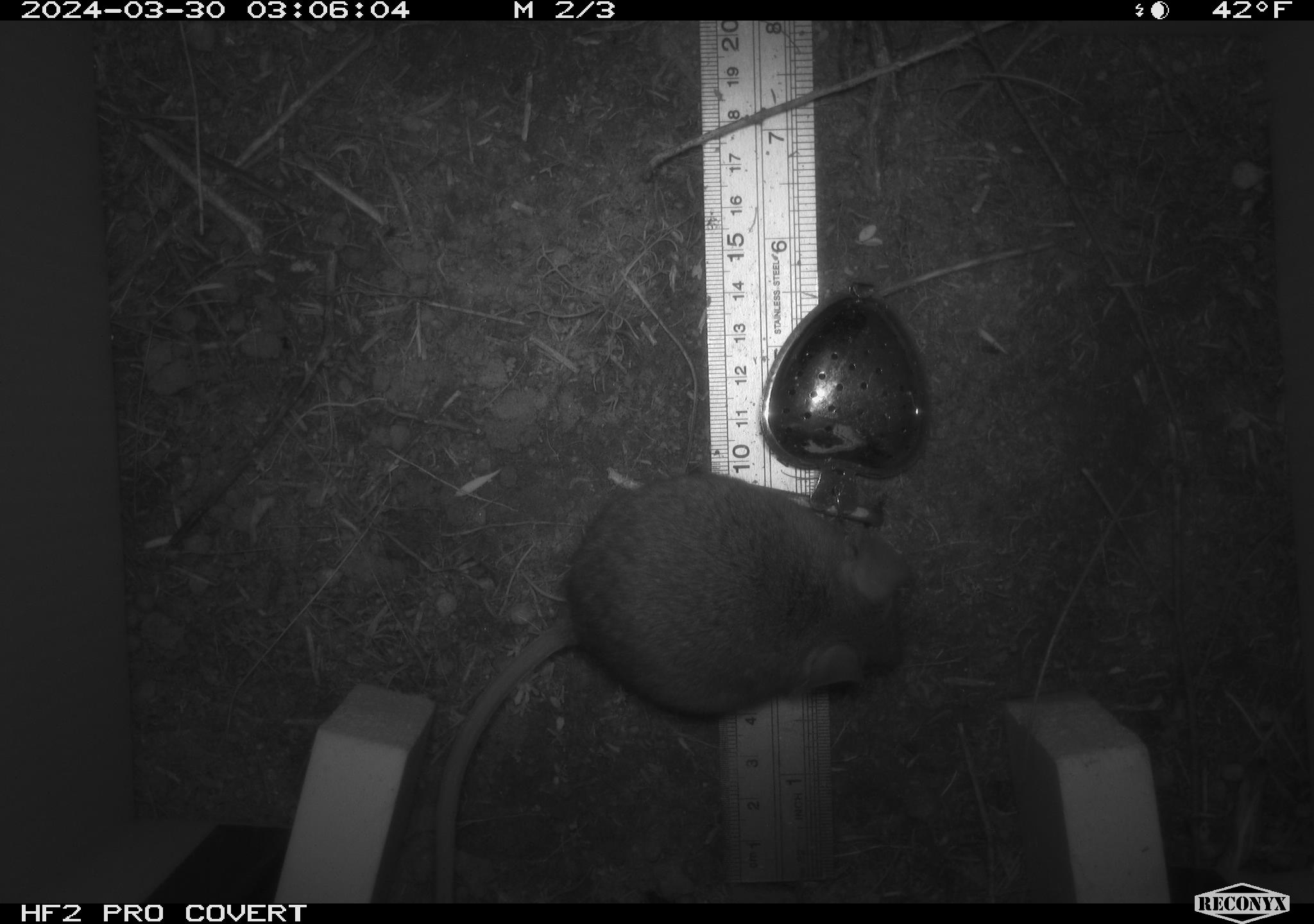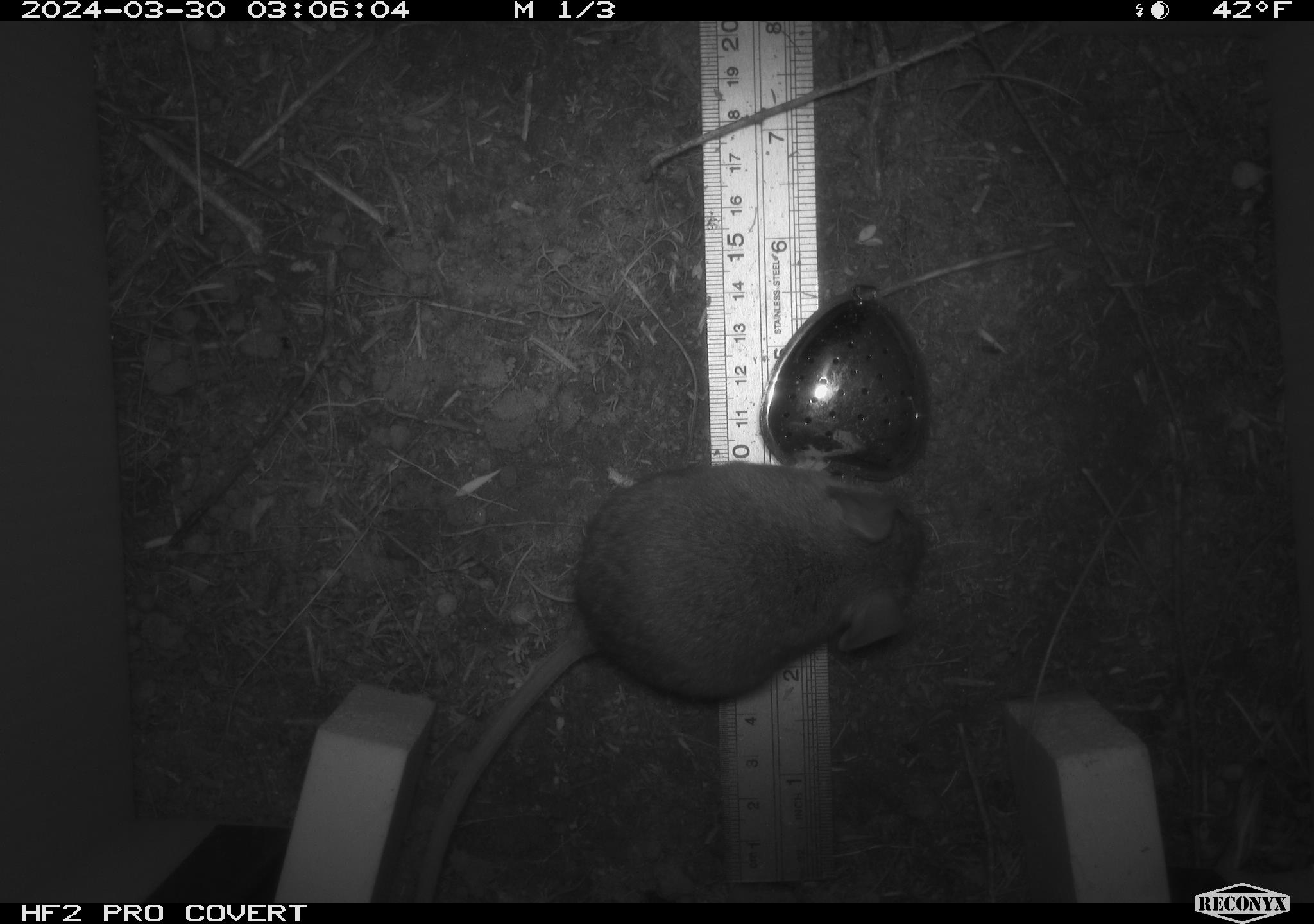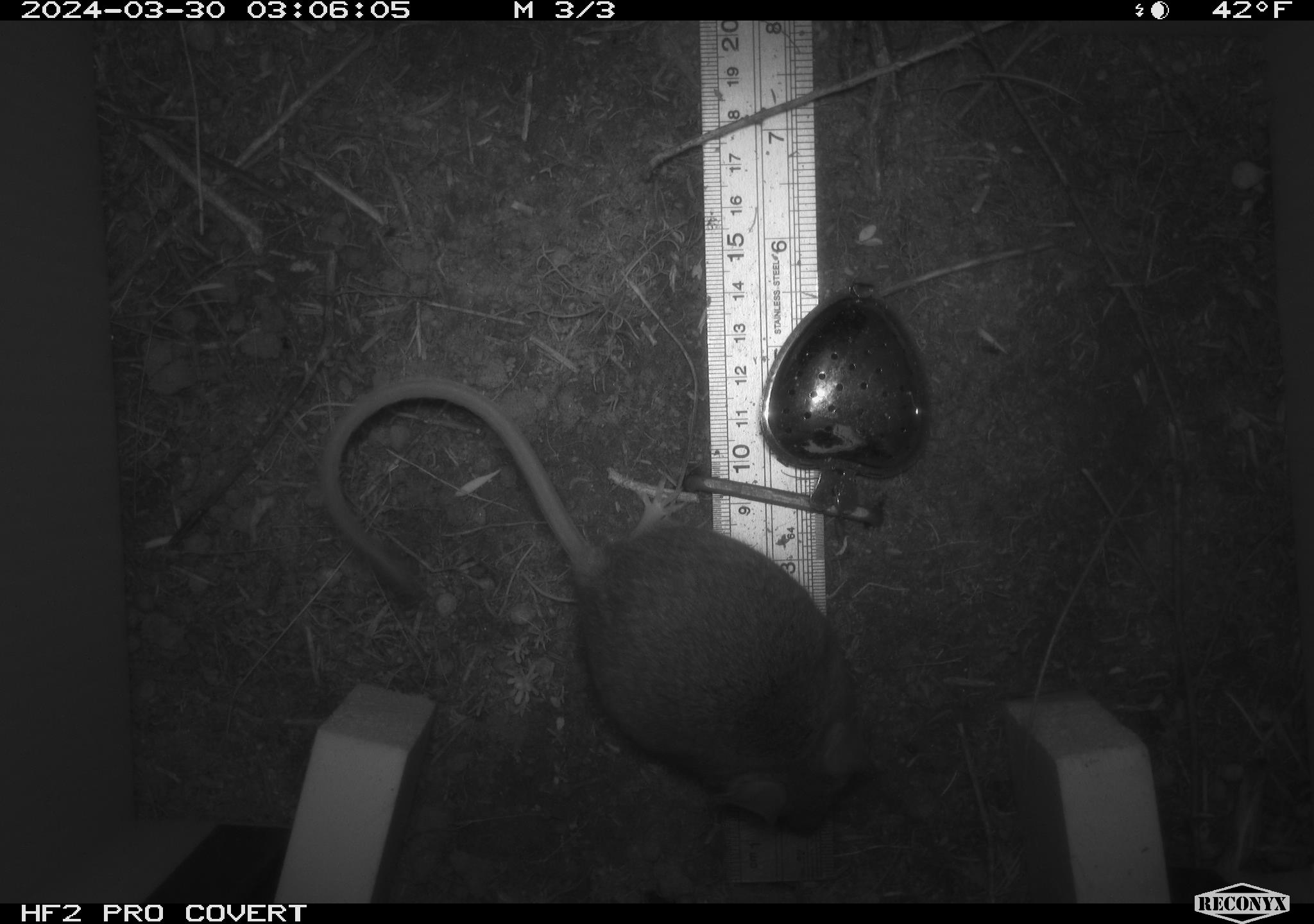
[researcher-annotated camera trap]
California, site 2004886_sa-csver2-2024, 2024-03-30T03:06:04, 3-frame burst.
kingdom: Animalia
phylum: Chordata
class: Mammalia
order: Rodentia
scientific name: Rodentia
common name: rodent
Rodent (Rodentia).